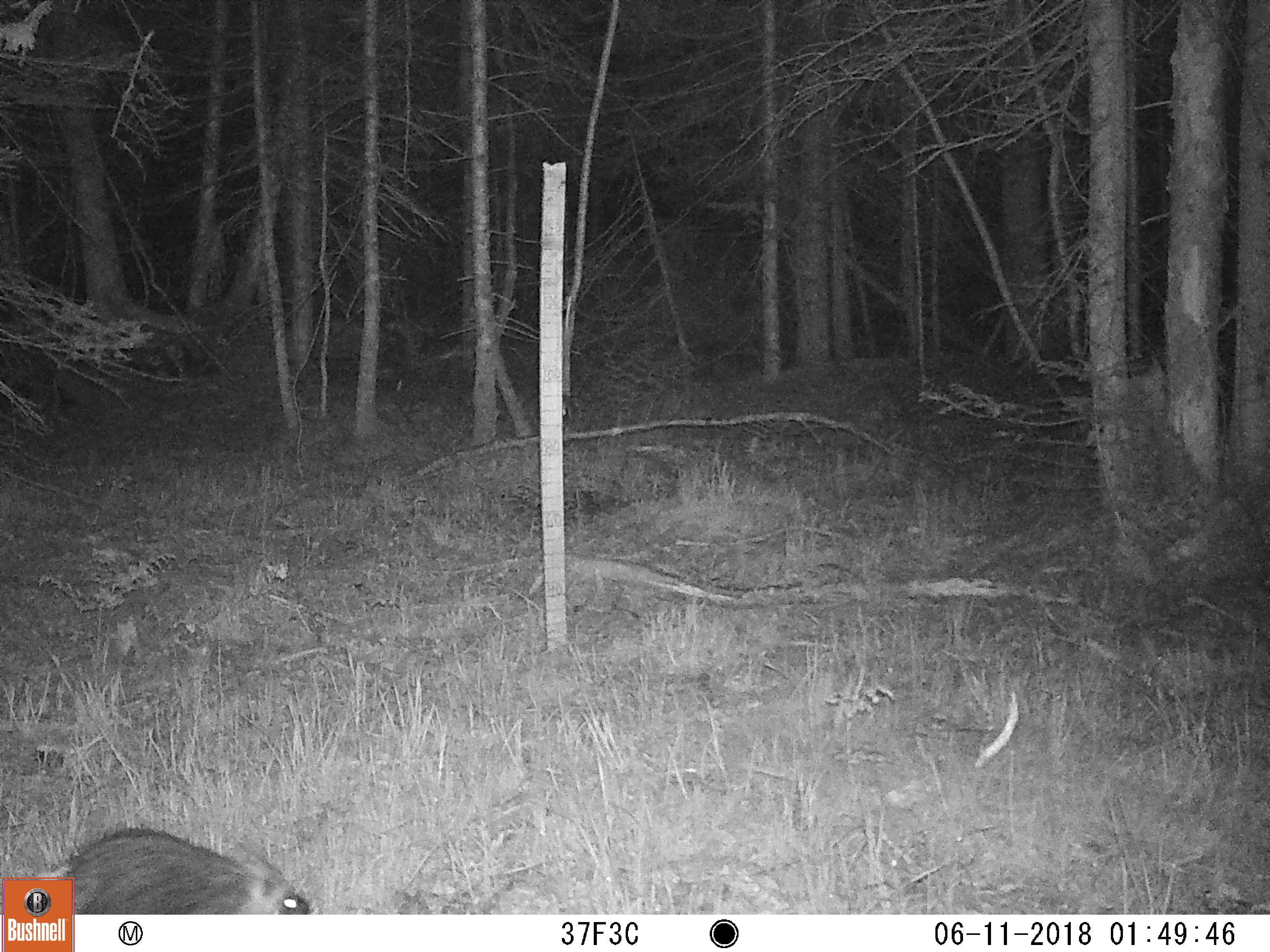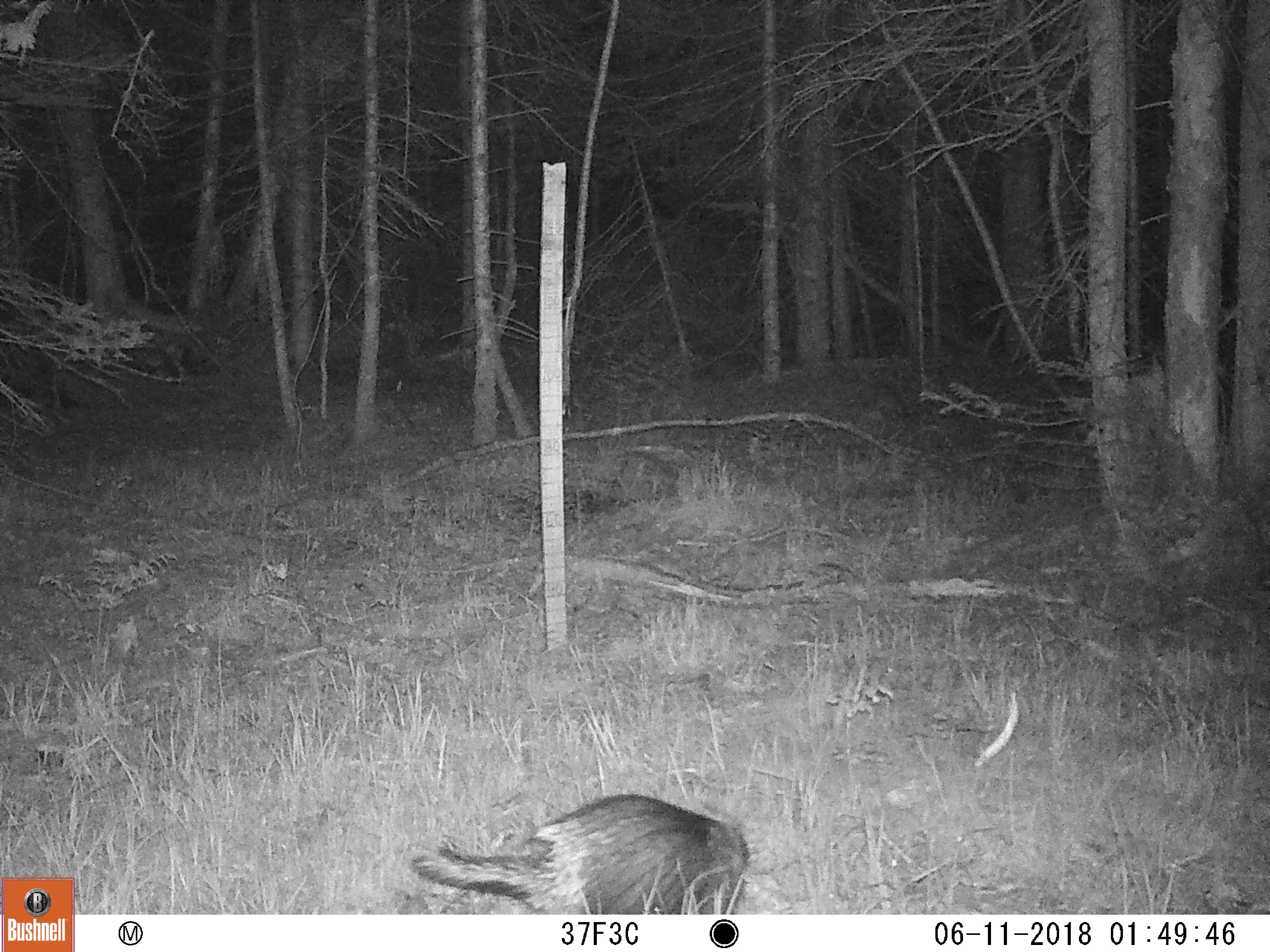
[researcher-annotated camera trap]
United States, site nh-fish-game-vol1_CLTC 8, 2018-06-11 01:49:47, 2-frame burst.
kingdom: Animalia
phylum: Chordata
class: Mammalia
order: Rodentia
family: Erethizontidae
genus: Erethizon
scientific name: Erethizon dorsatum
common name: porcupine